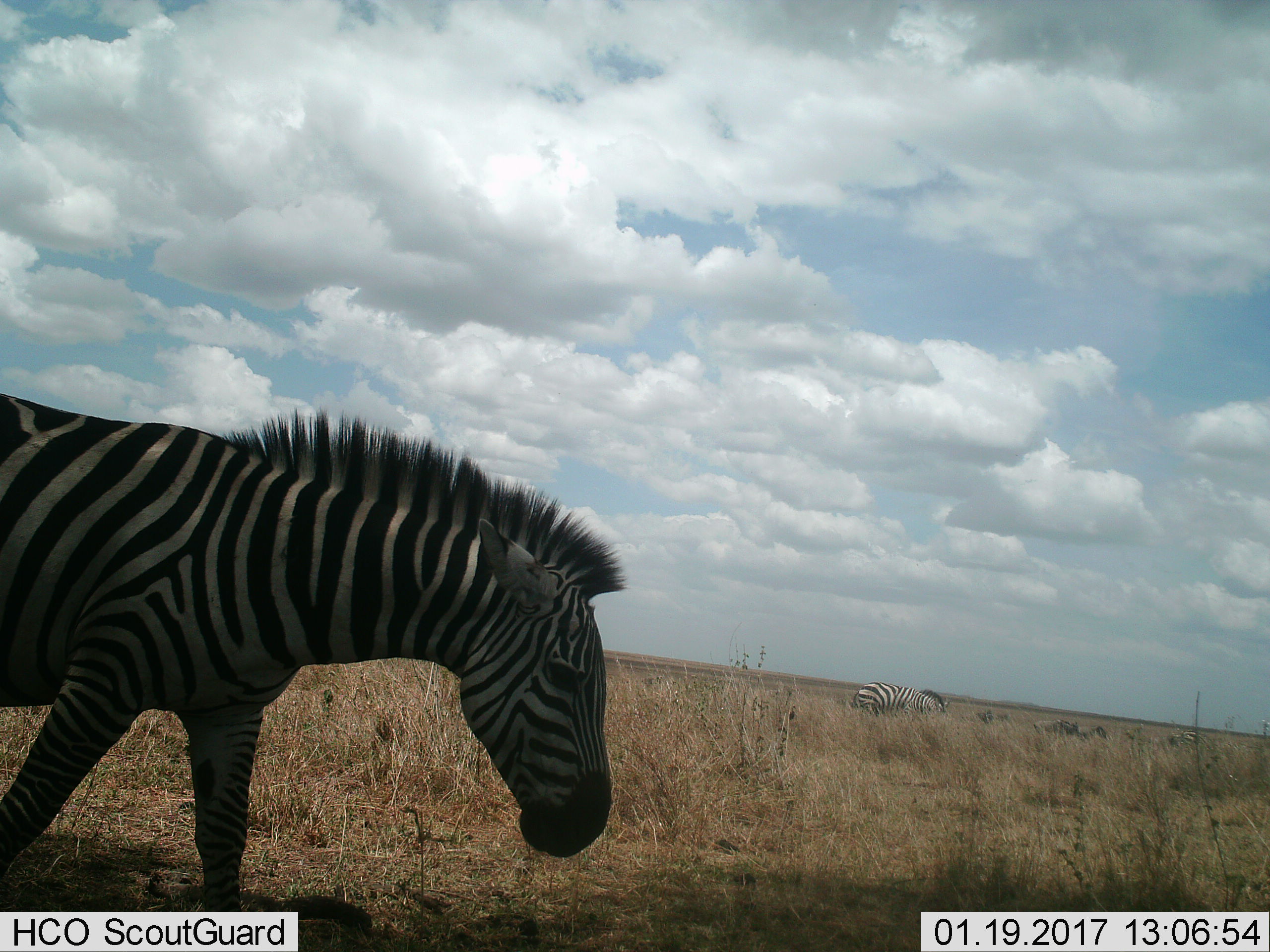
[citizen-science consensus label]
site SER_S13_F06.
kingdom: Animalia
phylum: Chordata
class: Mammalia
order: Perissodactyla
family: Equidae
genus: Equus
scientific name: Equus quagga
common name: plains zebra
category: zebraplains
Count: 2.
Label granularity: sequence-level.